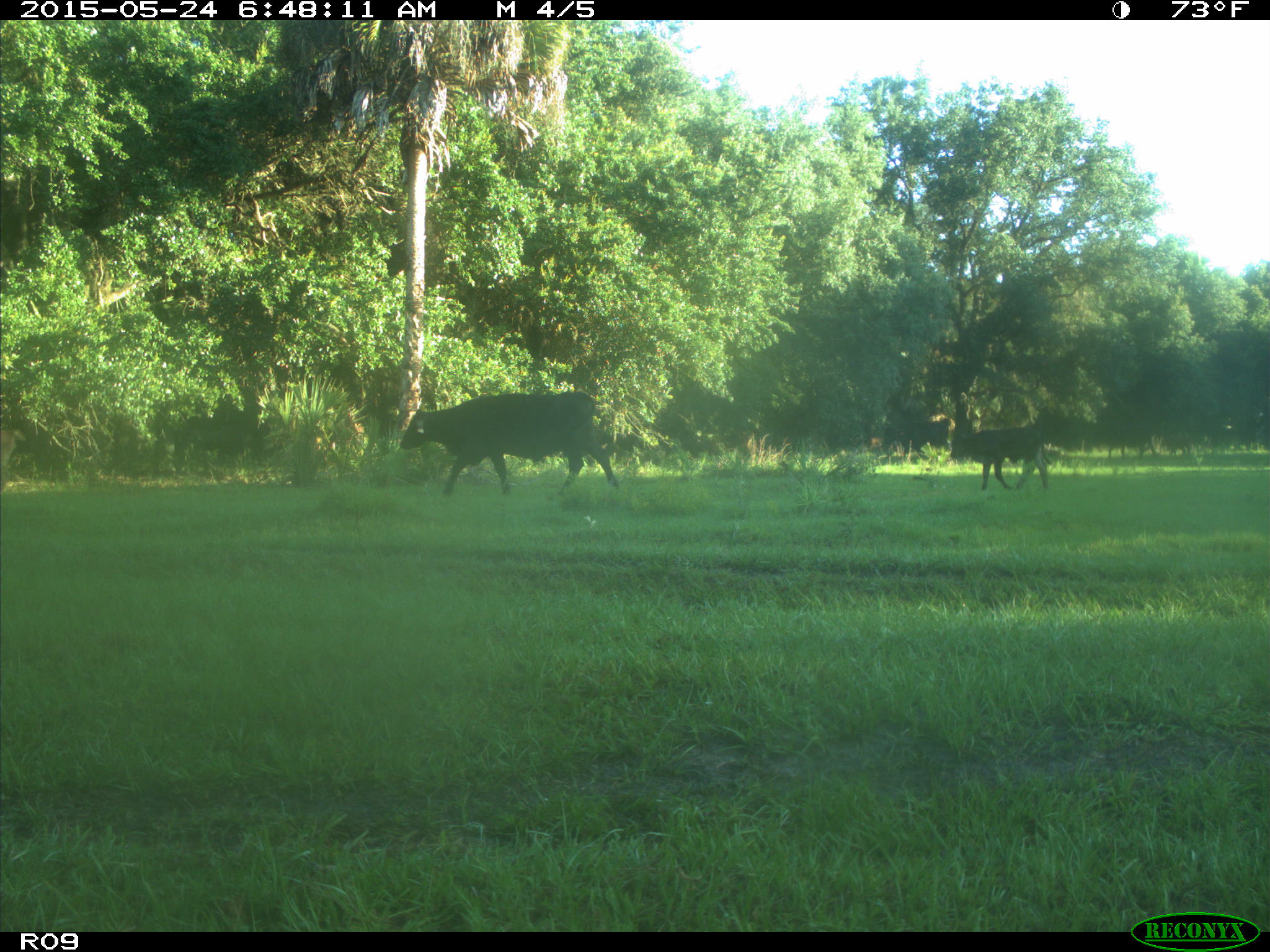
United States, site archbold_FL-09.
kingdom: Animalia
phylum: Chordata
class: Mammalia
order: Artiodactyla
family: Bovidae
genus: Bos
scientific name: Bos taurus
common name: domestic cow